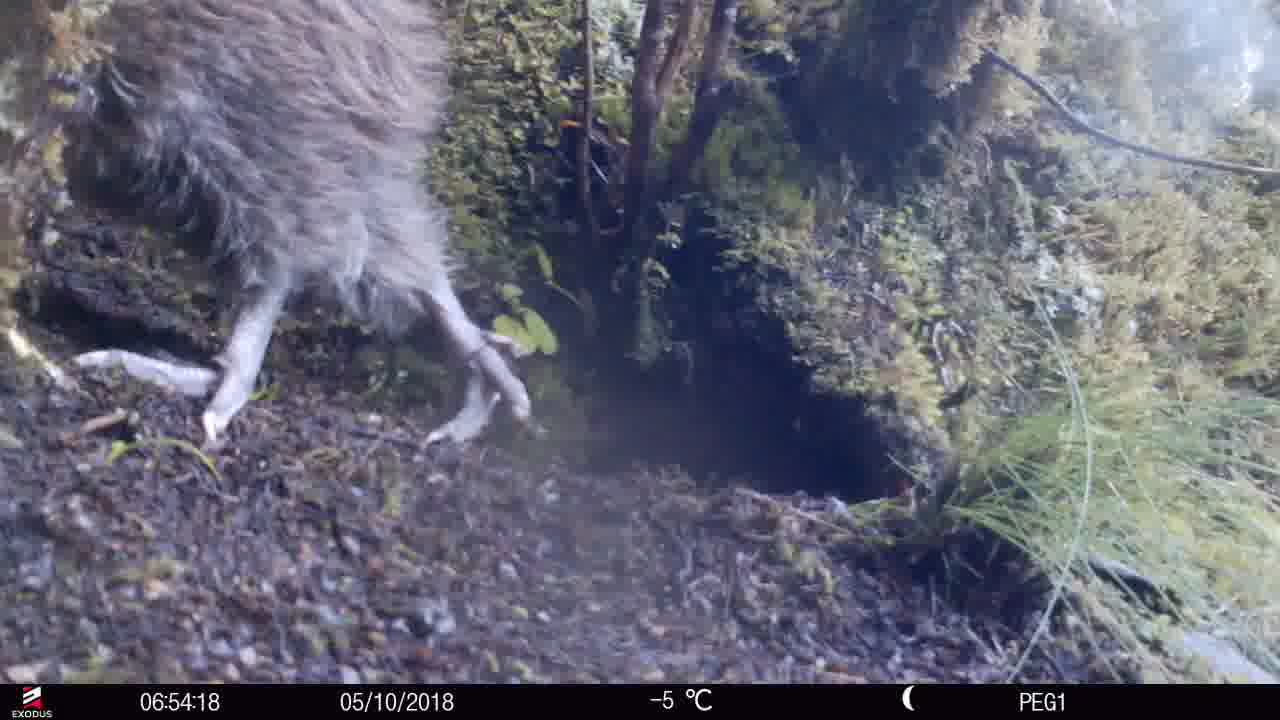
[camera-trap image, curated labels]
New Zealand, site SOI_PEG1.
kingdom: Animalia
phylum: Chordata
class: Aves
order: Apterygiformes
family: Apterygidae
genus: Apteryx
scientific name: Apteryx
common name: kiwi